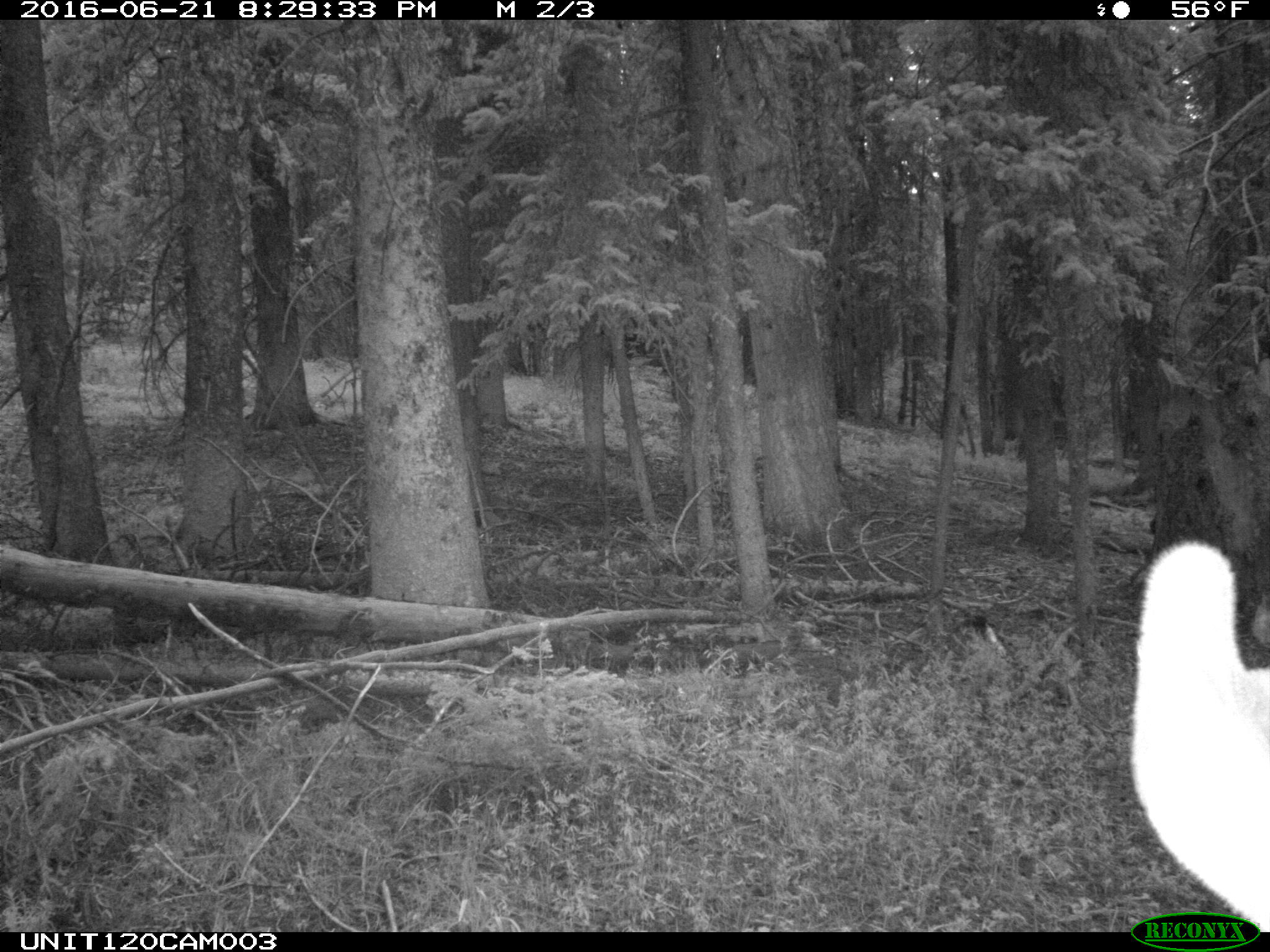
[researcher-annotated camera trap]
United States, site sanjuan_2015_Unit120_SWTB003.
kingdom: Animalia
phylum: Chordata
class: Mammalia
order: Artiodactyla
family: Cervidae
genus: Cervus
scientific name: Cervus elaphus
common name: red deer